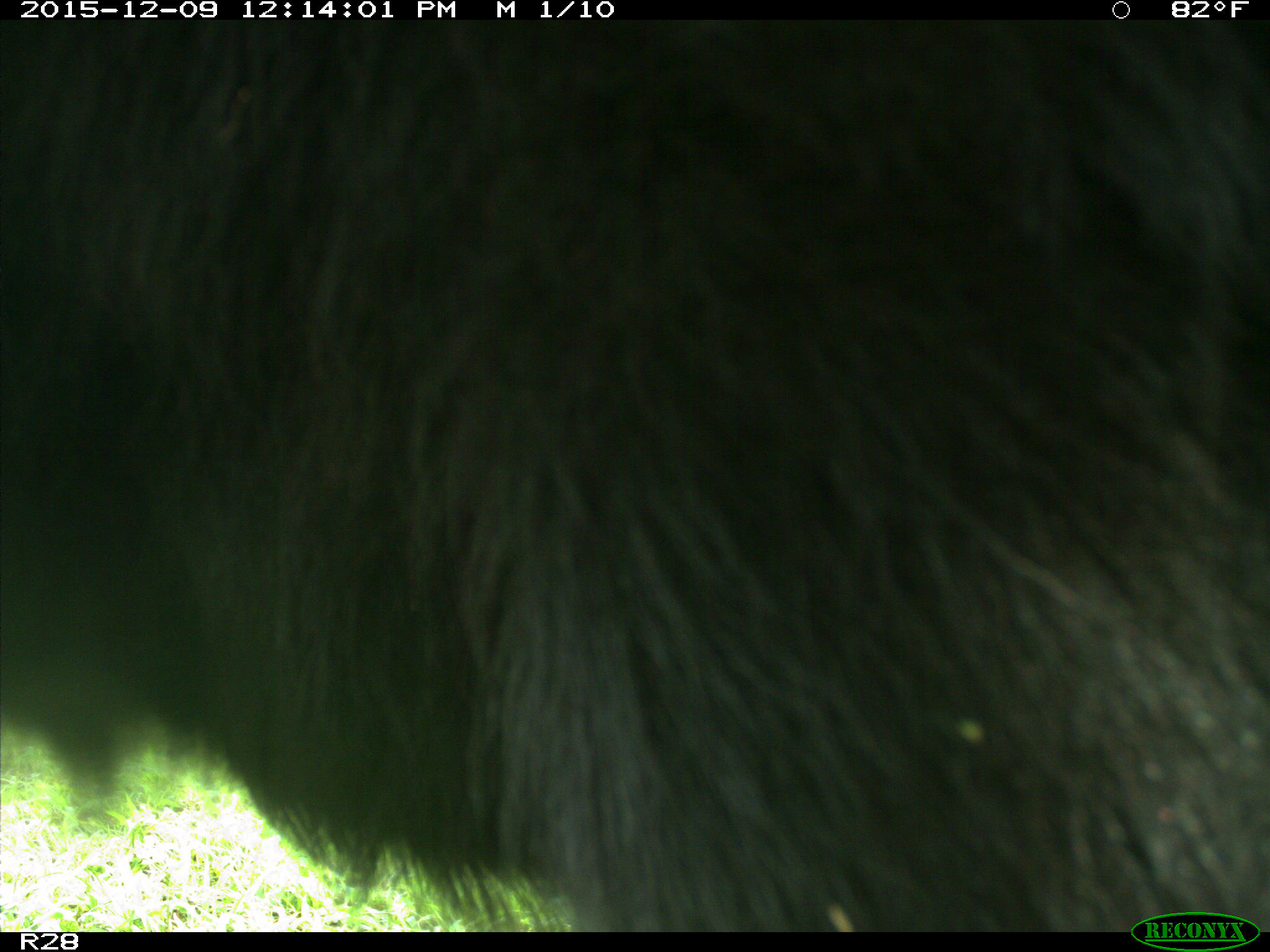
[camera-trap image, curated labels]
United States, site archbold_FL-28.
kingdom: Animalia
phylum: Chordata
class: Mammalia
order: Artiodactyla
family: Bovidae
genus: Bos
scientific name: Bos taurus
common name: domestic cow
Bos taurus (domestic cow).